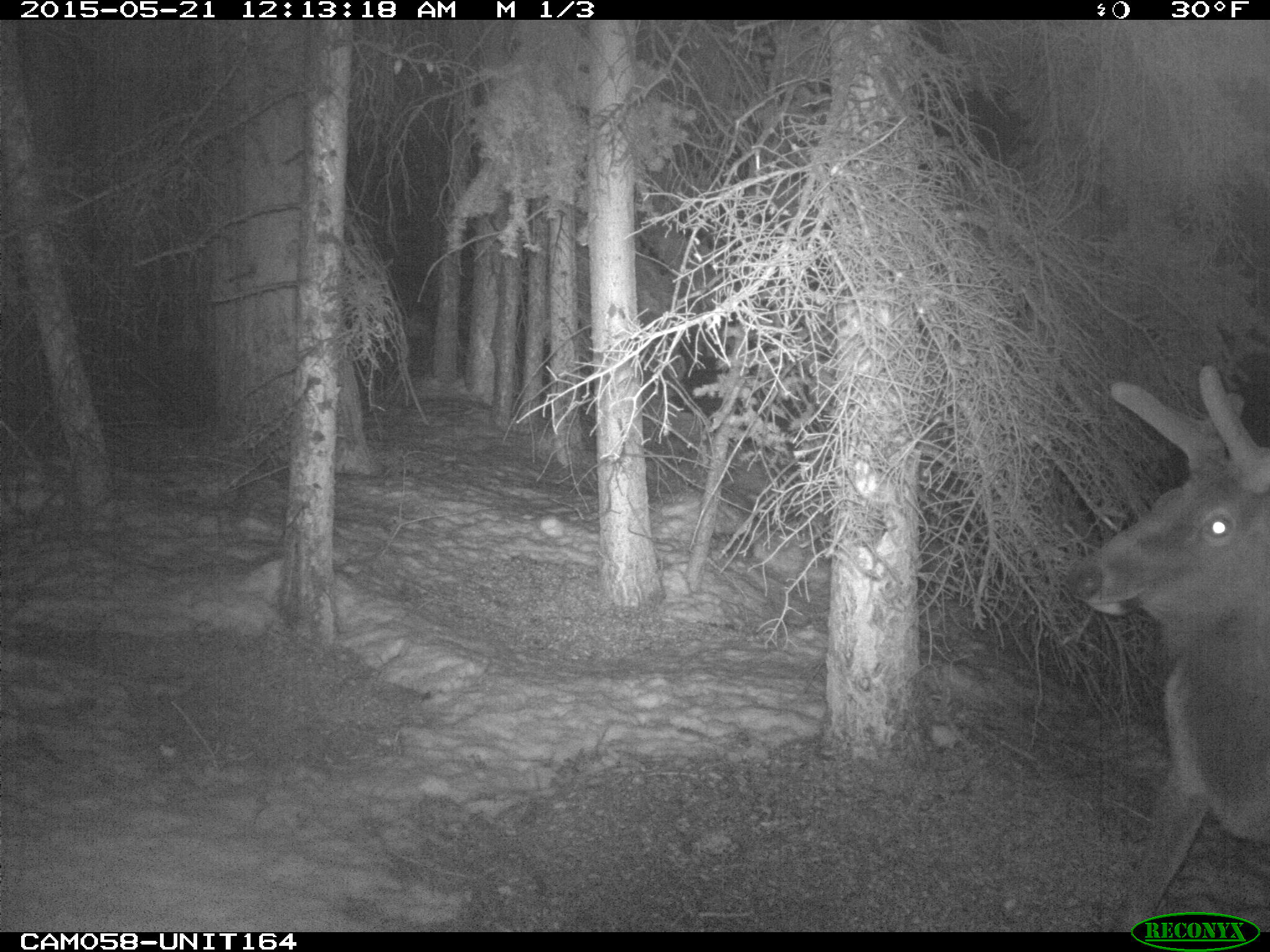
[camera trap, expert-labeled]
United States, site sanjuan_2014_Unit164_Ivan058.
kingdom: Animalia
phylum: Chordata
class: Mammalia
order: Artiodactyla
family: Cervidae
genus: Cervus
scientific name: Cervus elaphus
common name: red deer